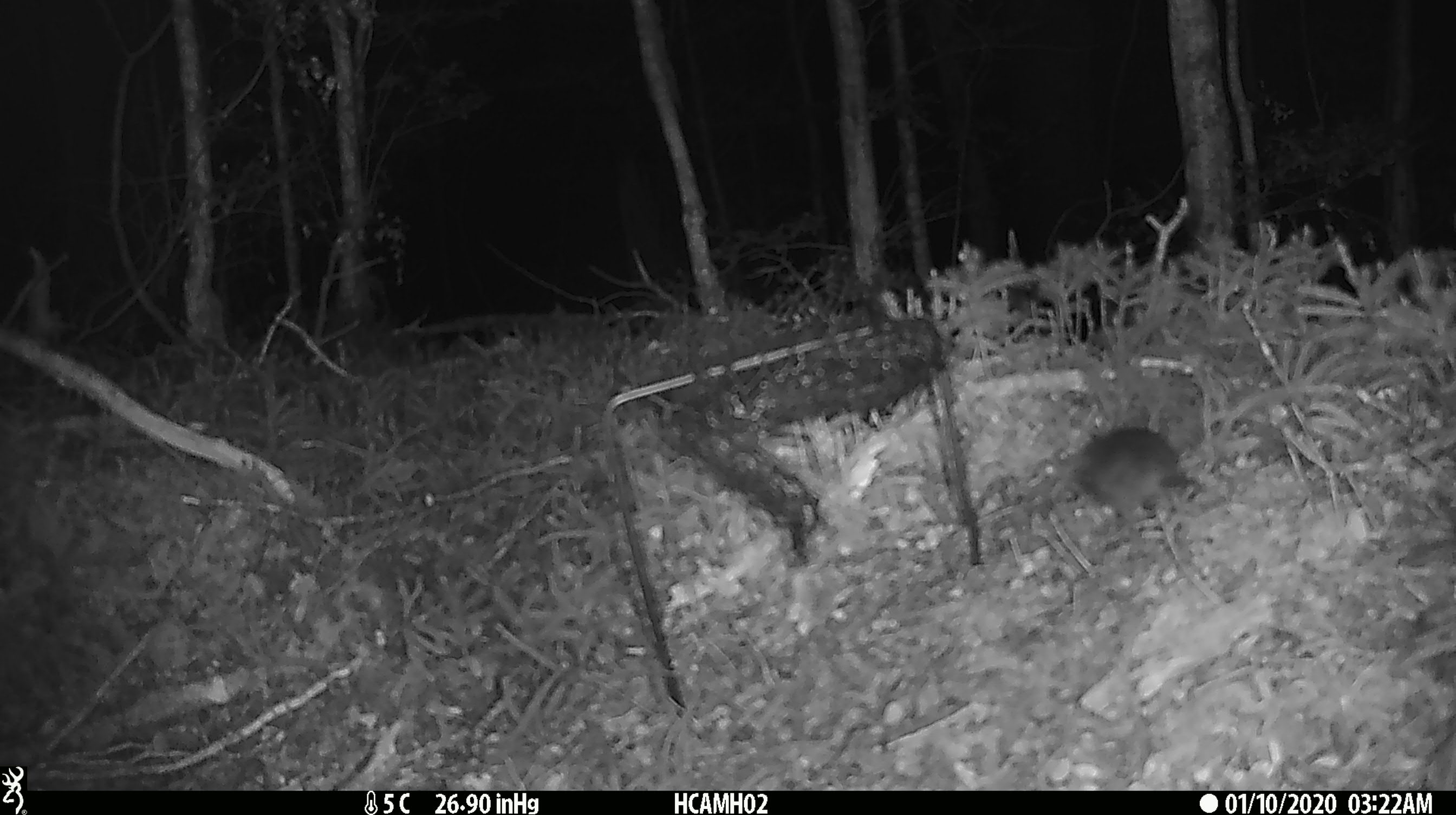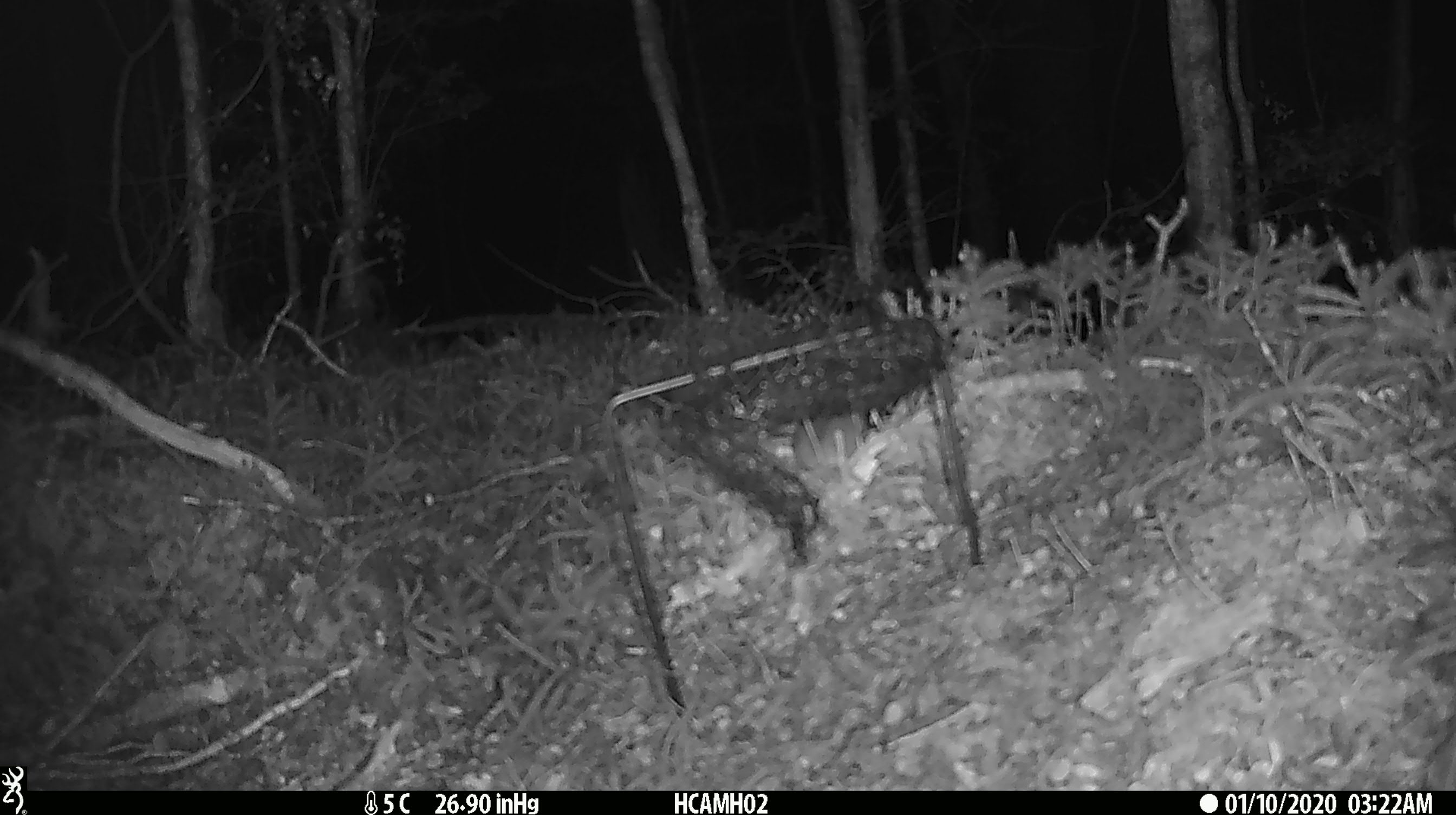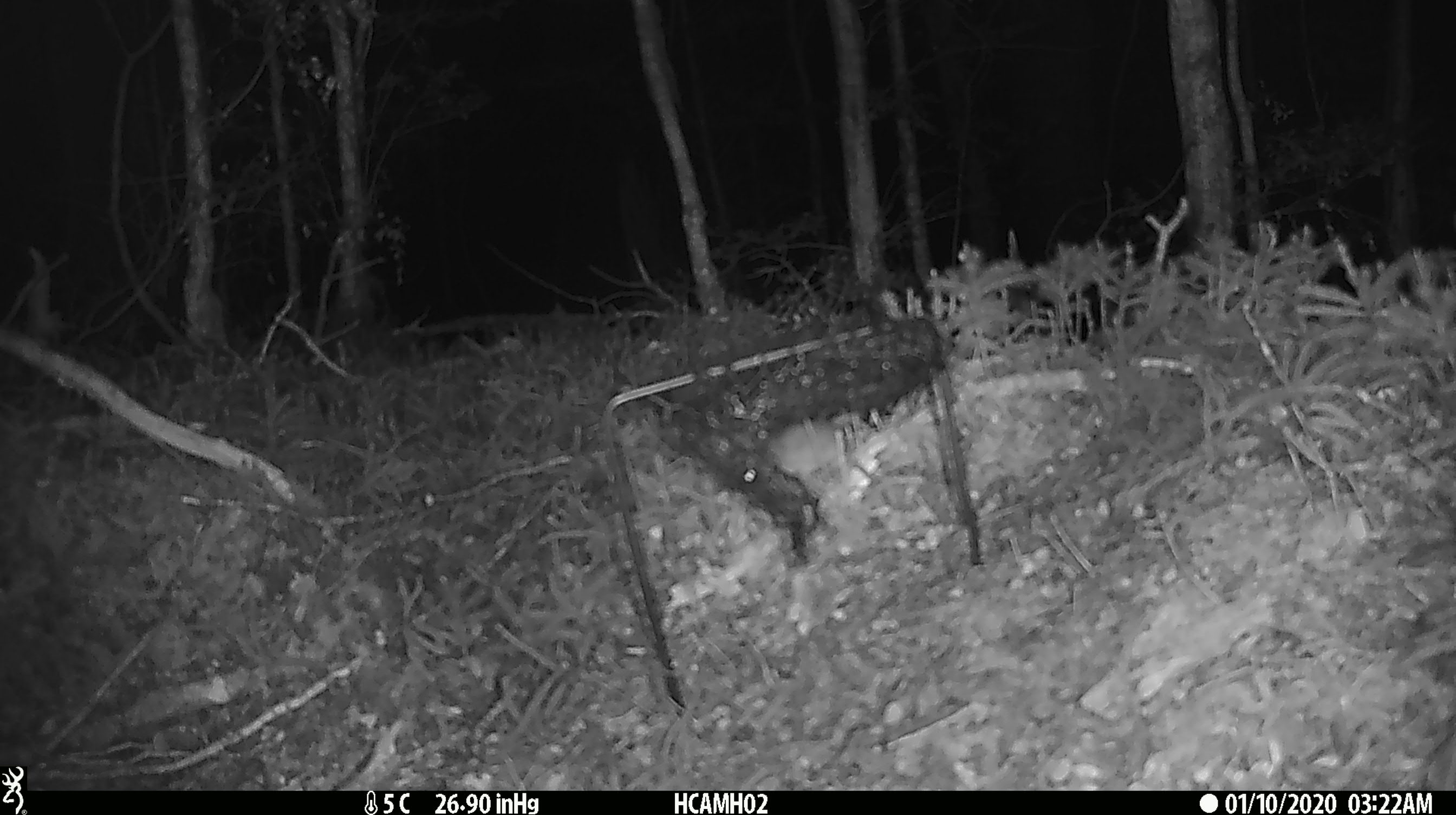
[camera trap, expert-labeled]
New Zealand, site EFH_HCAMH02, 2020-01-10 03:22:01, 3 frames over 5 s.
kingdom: Animalia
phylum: Chordata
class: Mammalia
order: Rodentia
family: Muridae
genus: Mus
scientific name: Mus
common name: mouse